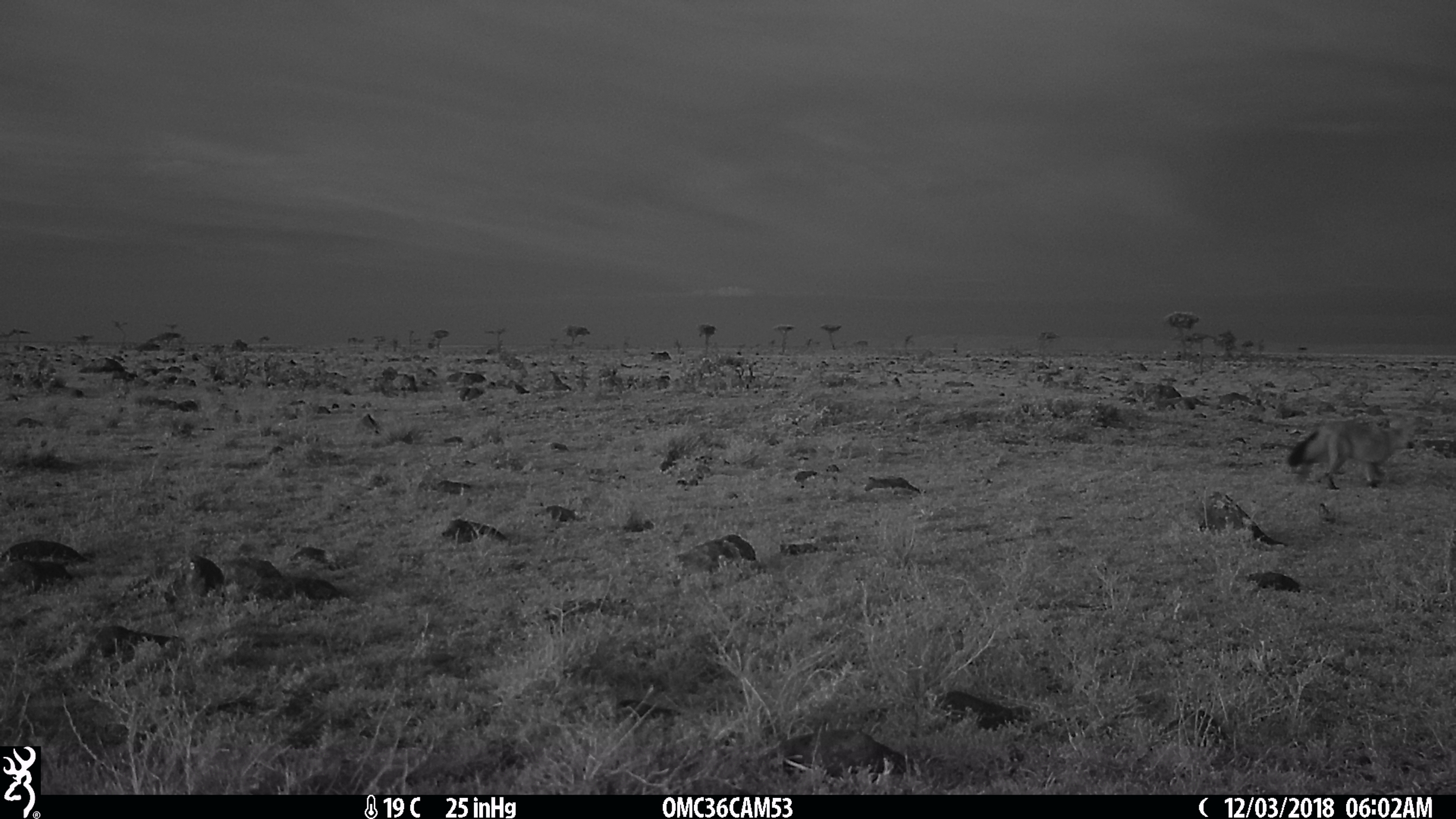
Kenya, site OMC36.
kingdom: Animalia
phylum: Chordata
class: Mammalia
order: Carnivora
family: Canidae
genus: Otocyon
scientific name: Otocyon megalotis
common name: bat-eared fox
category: bateared fox